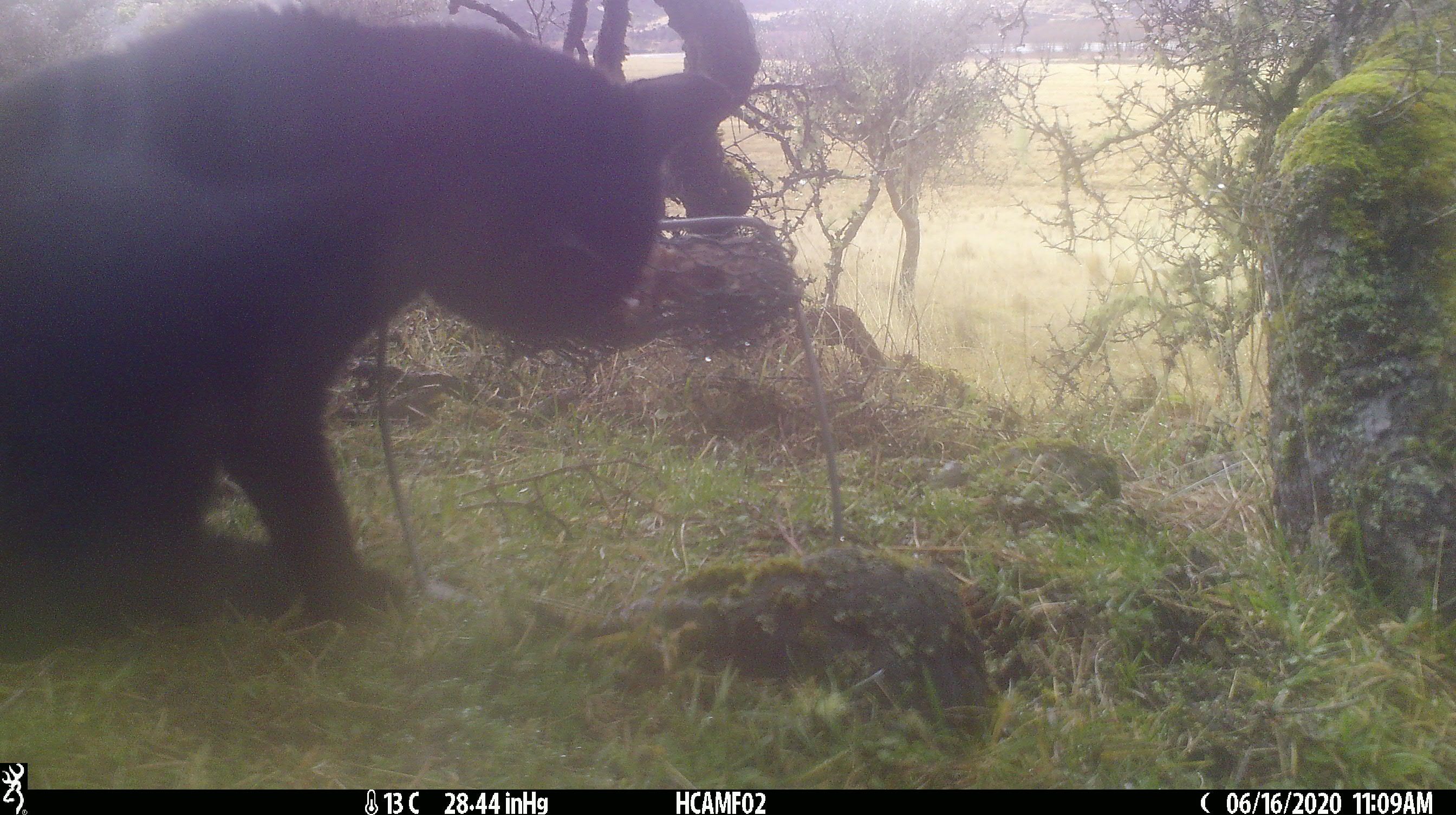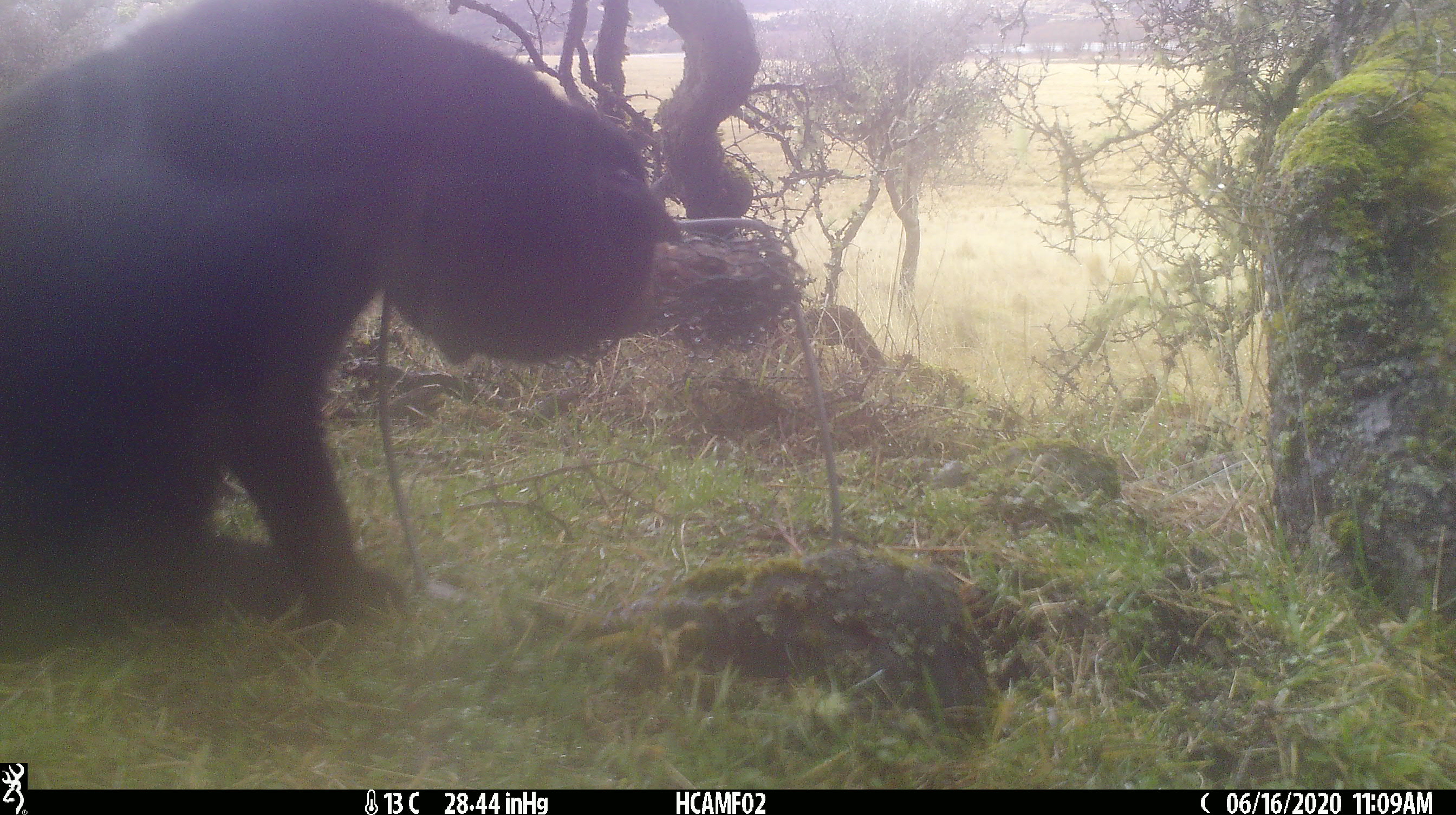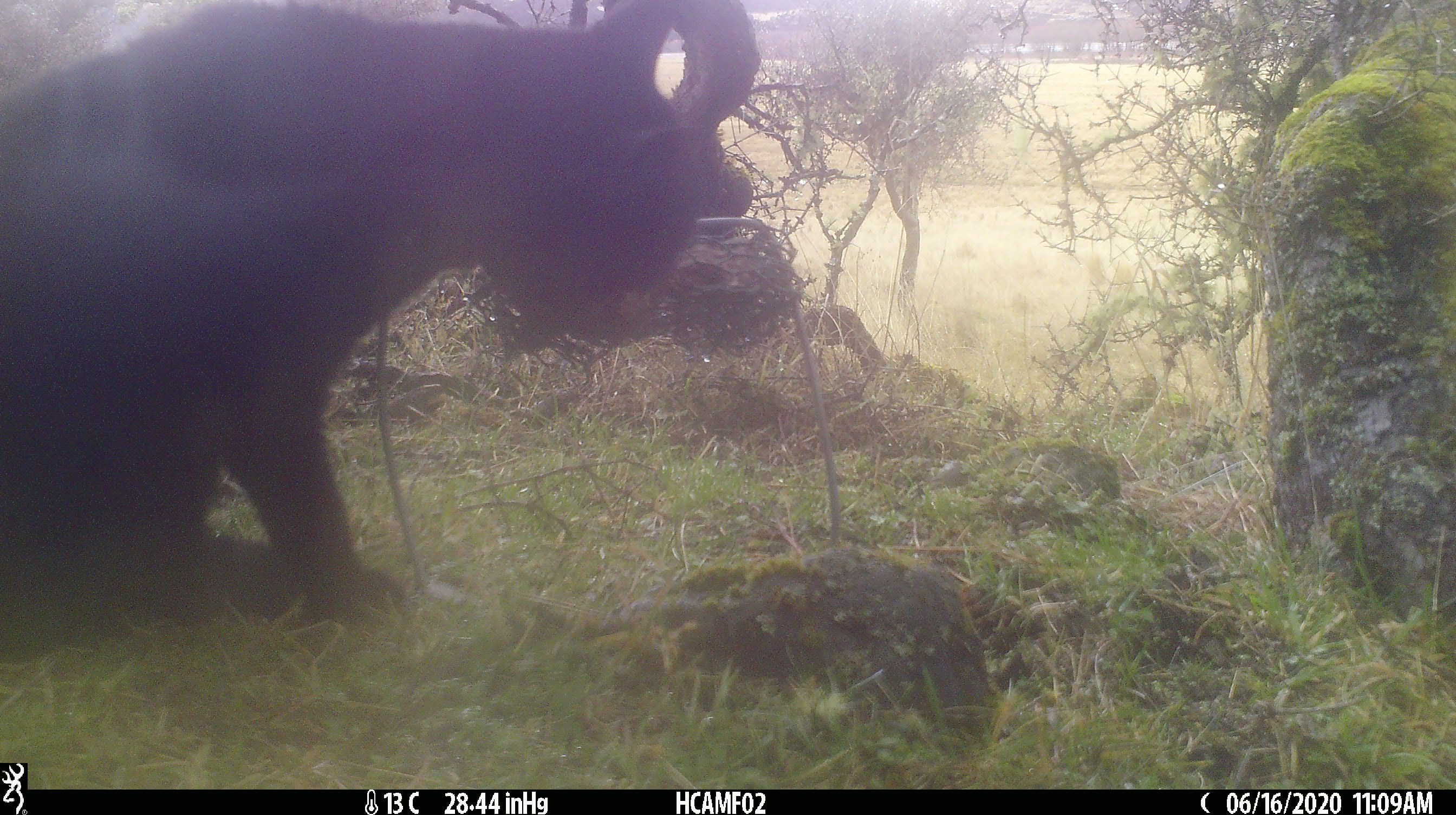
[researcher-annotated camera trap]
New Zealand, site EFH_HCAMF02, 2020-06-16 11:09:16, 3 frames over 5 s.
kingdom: Animalia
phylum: Chordata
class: Mammalia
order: Carnivora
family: Felidae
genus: Felis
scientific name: Felis catus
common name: domestic cat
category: cat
Cat (domestic cat) (Felis catus).